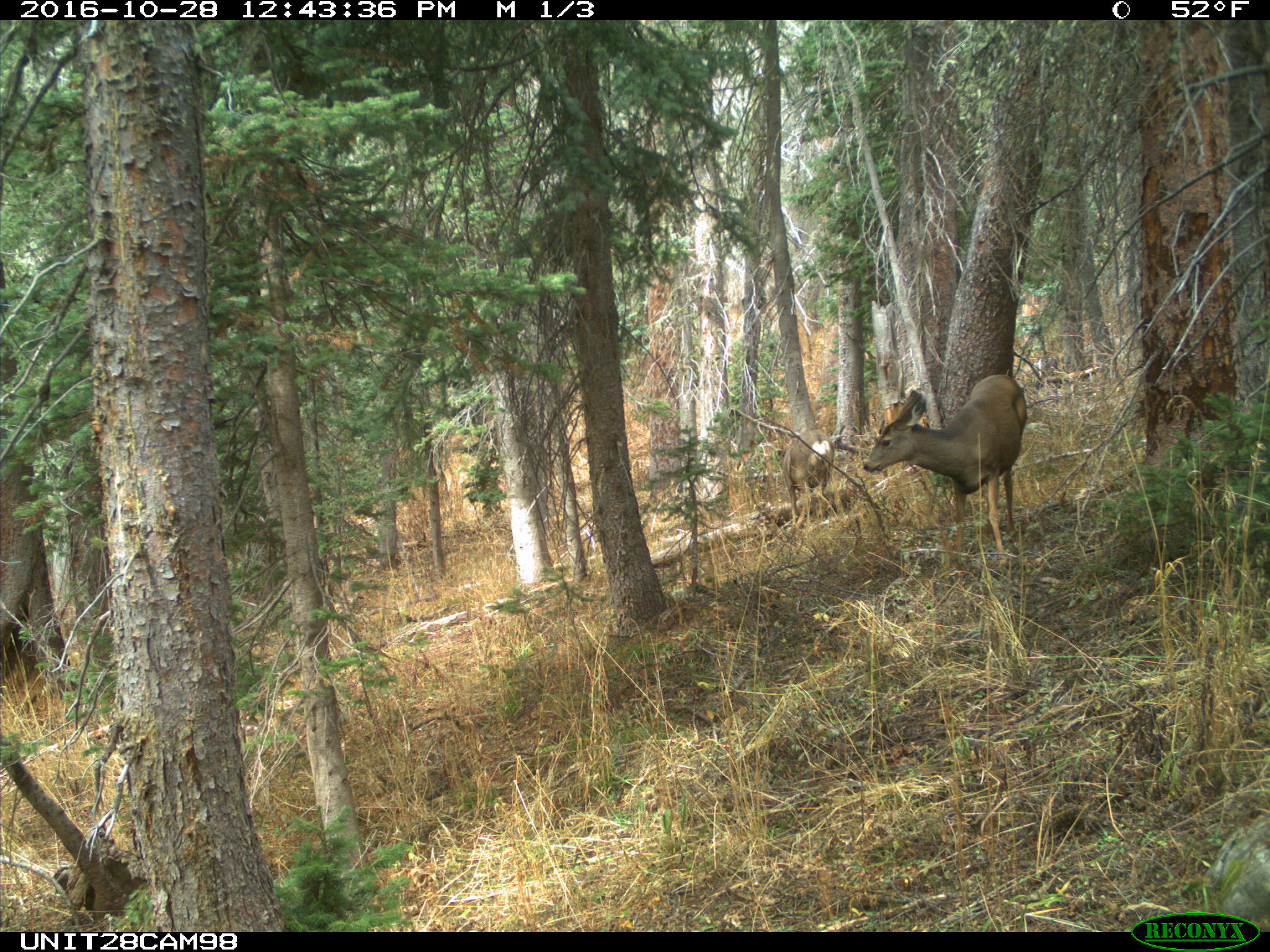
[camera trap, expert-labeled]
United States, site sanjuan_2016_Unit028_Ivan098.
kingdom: Animalia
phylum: Chordata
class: Mammalia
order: Artiodactyla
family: Cervidae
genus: Odocoileus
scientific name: Odocoileus hemionus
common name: mule deer